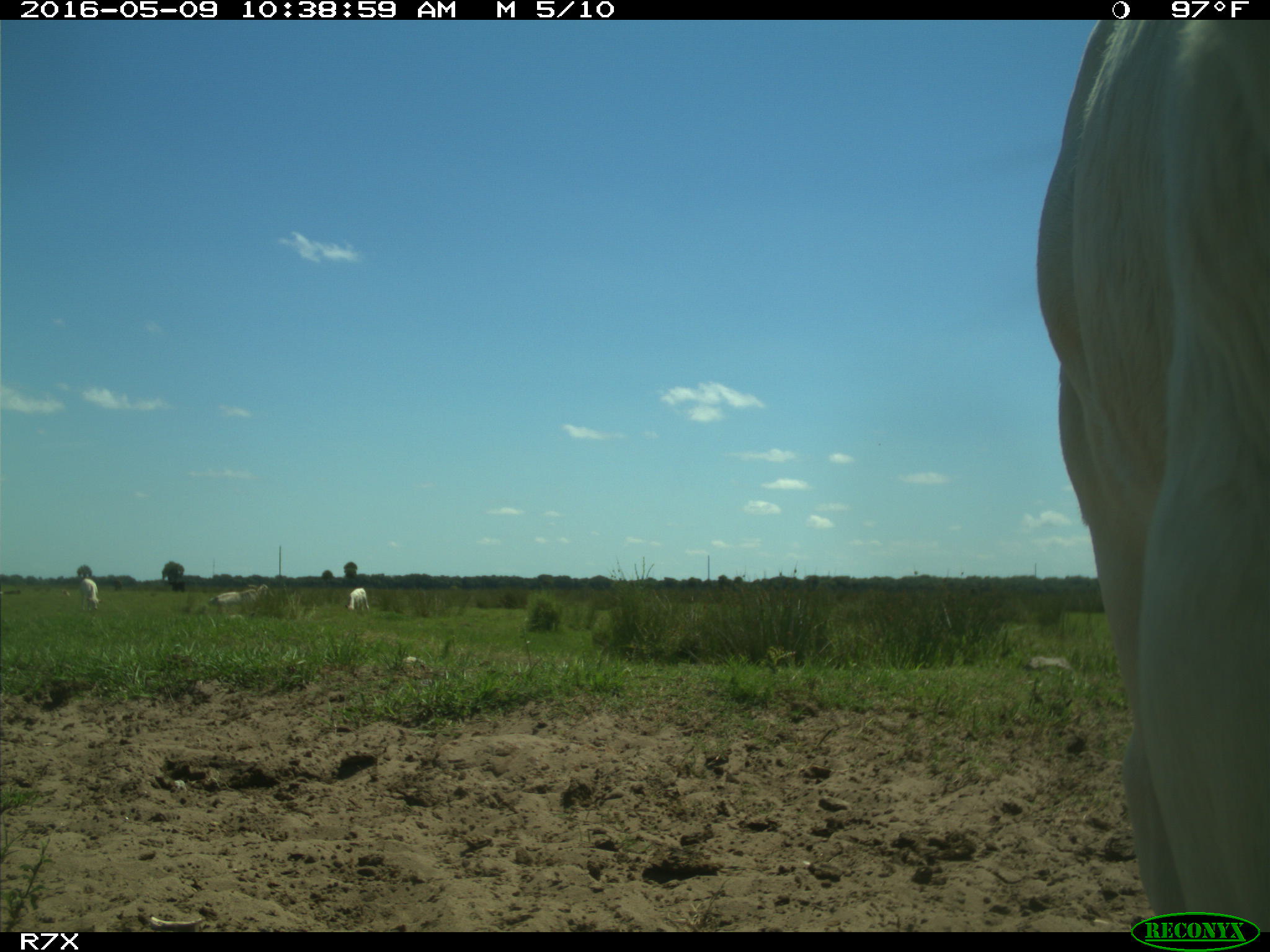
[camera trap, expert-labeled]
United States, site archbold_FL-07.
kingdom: Animalia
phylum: Chordata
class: Mammalia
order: Artiodactyla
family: Bovidae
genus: Bos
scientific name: Bos taurus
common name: domestic cow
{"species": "Bos taurus (domestic cow)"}